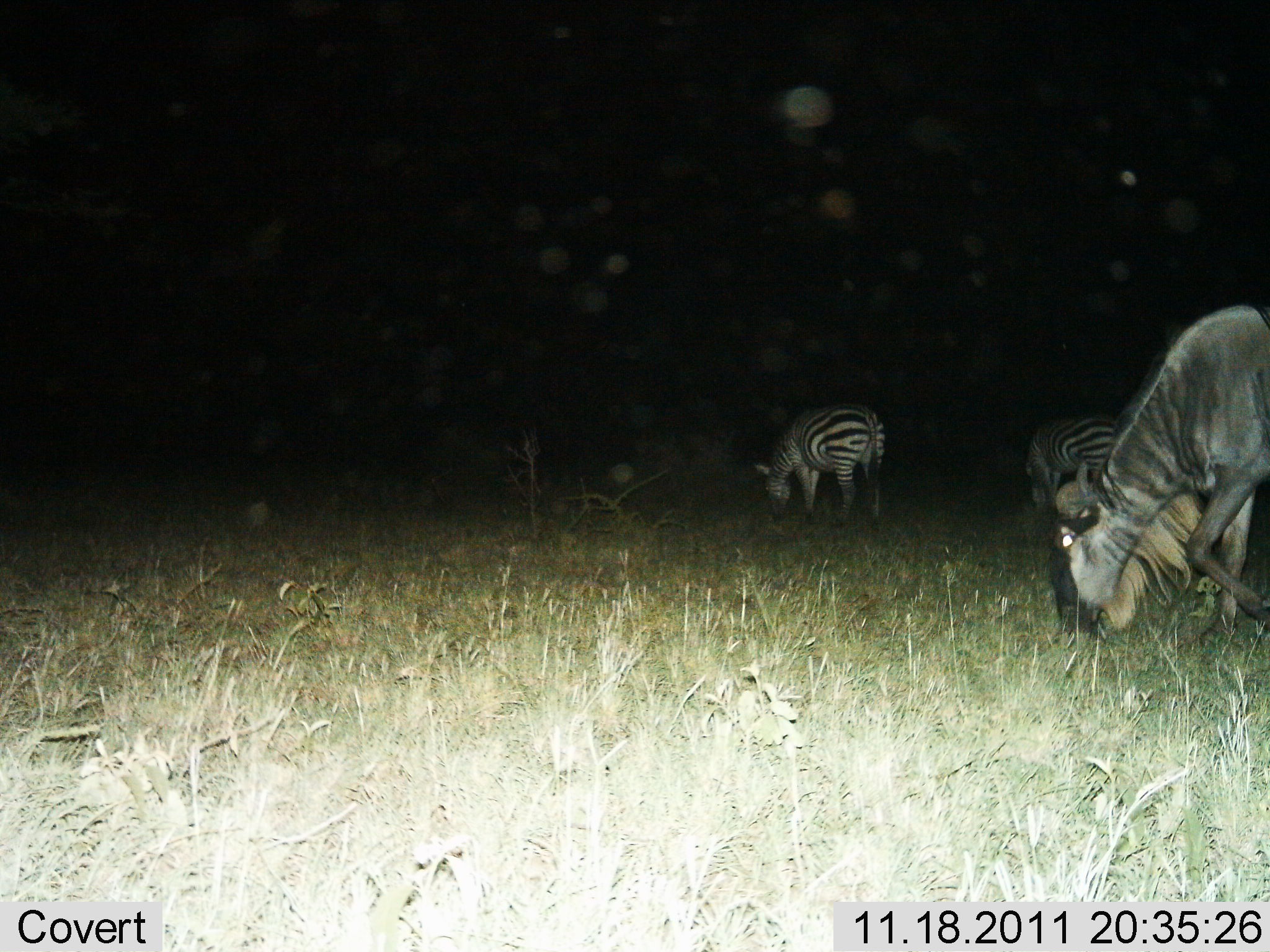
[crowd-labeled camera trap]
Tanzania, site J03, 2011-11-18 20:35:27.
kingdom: Animalia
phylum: Chordata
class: Mammalia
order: Artiodactyla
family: Bovidae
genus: Connochaetes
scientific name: Connochaetes taurinus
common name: blue wildebeest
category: wildebeest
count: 1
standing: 7%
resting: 0%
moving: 14%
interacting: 0%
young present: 0%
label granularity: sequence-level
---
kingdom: Animalia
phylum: Chordata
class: Mammalia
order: Perissodactyla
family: Equidae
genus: Equus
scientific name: Equus quagga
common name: plains zebra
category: zebra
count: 2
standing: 7%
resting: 0%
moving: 0%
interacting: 0%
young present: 0%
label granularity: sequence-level